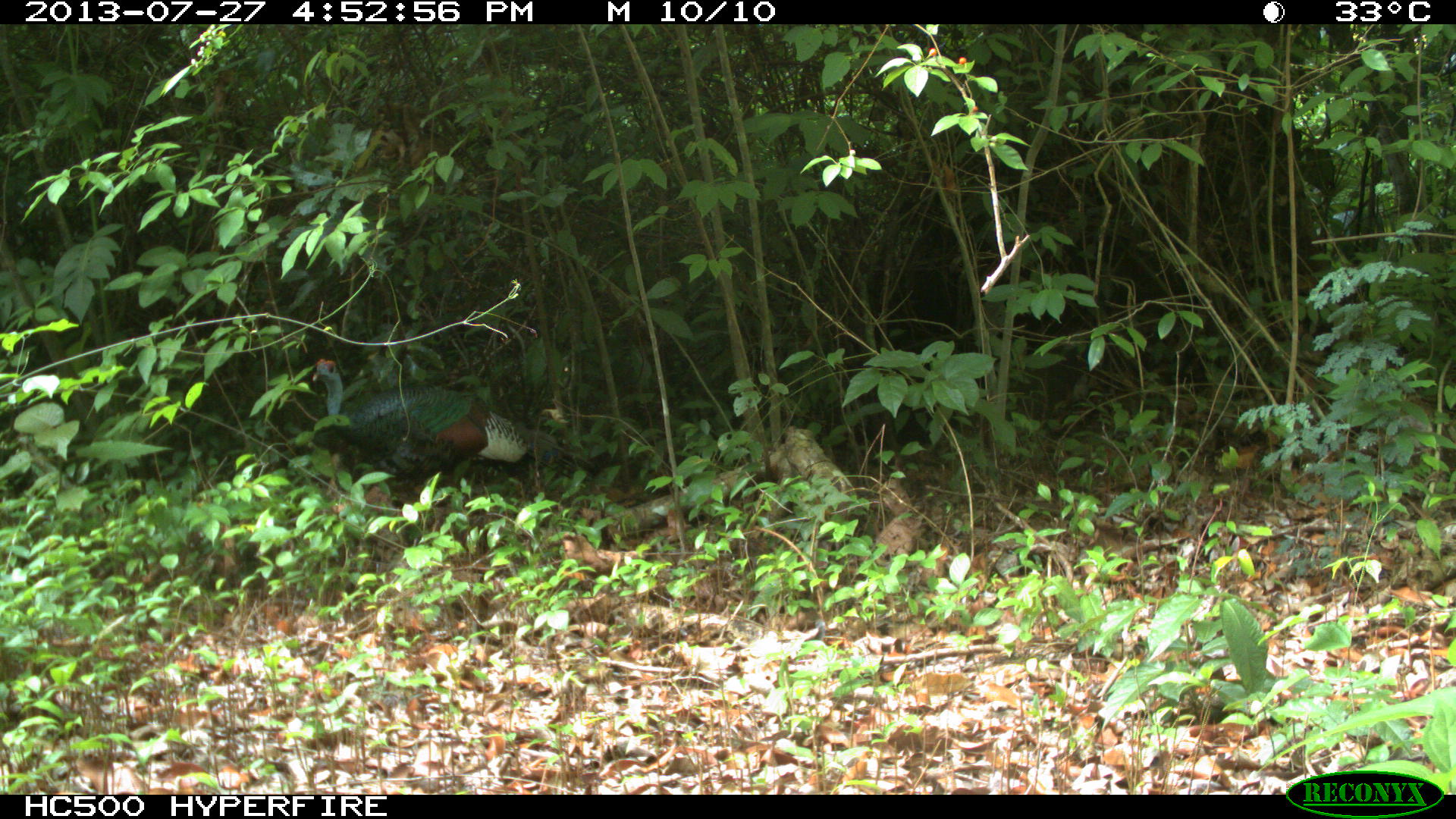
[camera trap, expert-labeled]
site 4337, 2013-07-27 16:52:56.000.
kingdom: Animalia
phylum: Chordata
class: Aves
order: Galliformes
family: Phasianidae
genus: Meleagris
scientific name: Meleagris ocellata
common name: ocellated turkey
Meleagris ocellata (ocellated turkey), count 1.